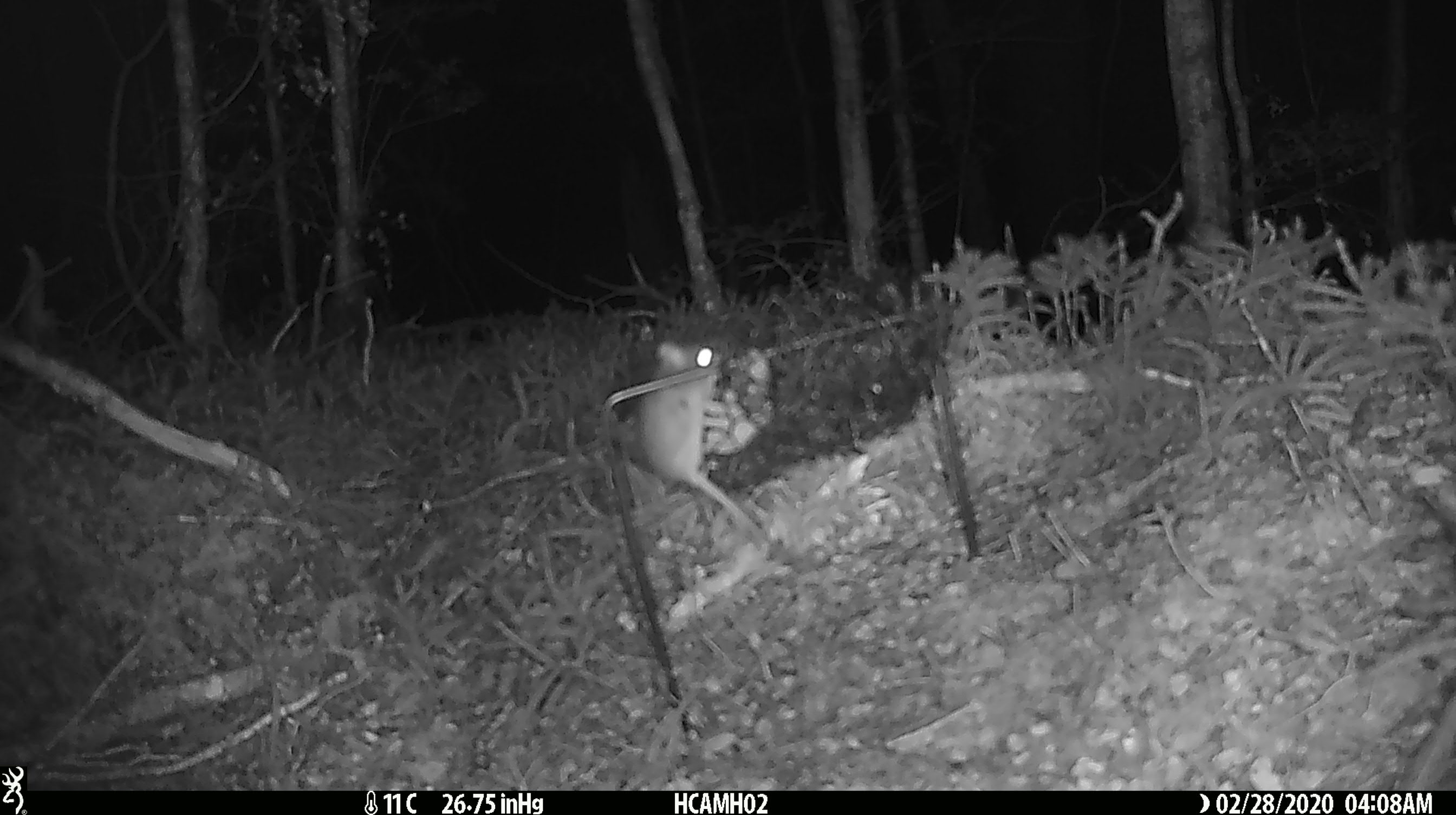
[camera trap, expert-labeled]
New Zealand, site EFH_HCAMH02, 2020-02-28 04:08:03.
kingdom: Animalia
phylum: Chordata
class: Mammalia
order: Rodentia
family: Muridae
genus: Mus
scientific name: Mus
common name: mouse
Mouse (Mus).